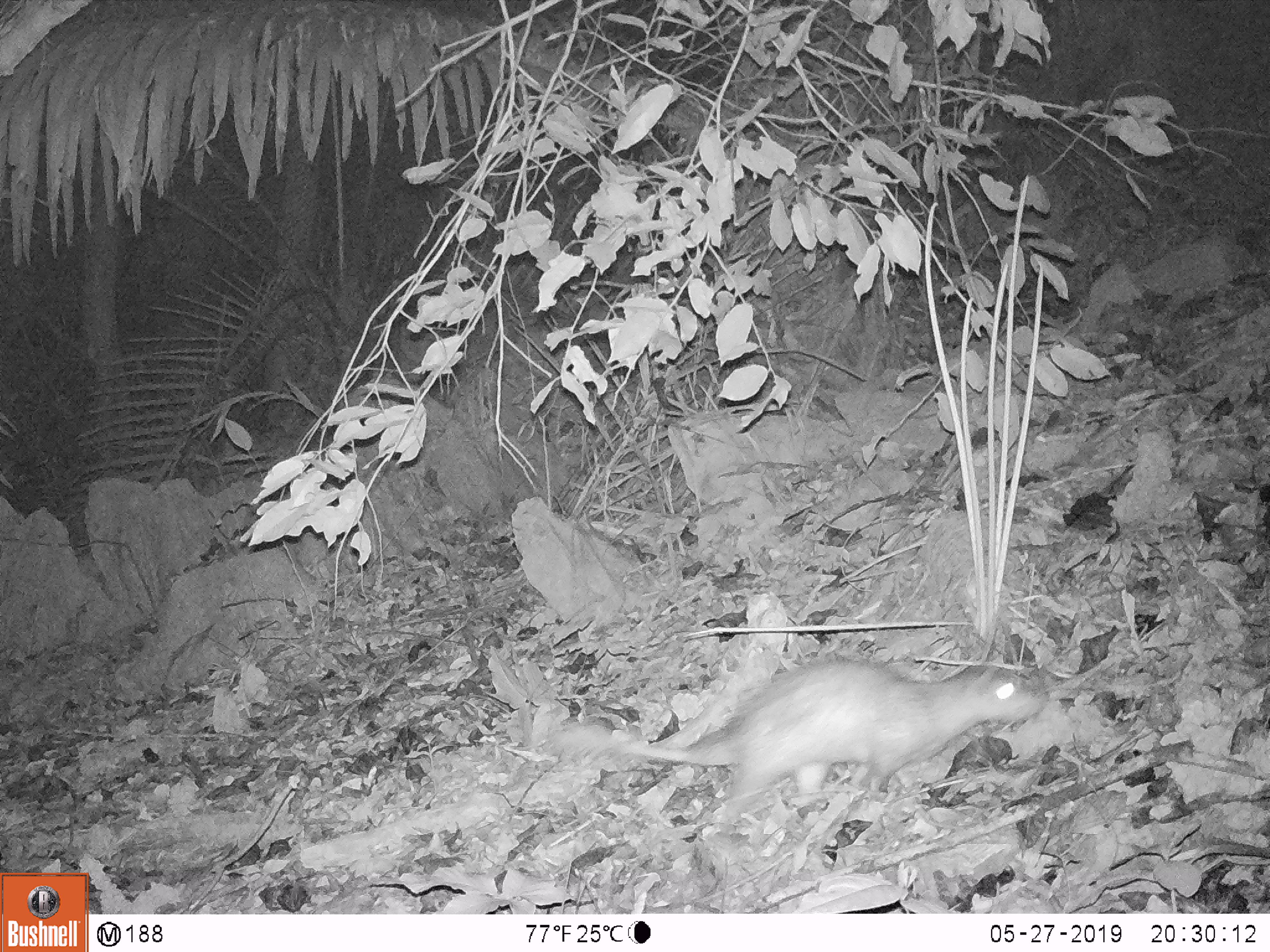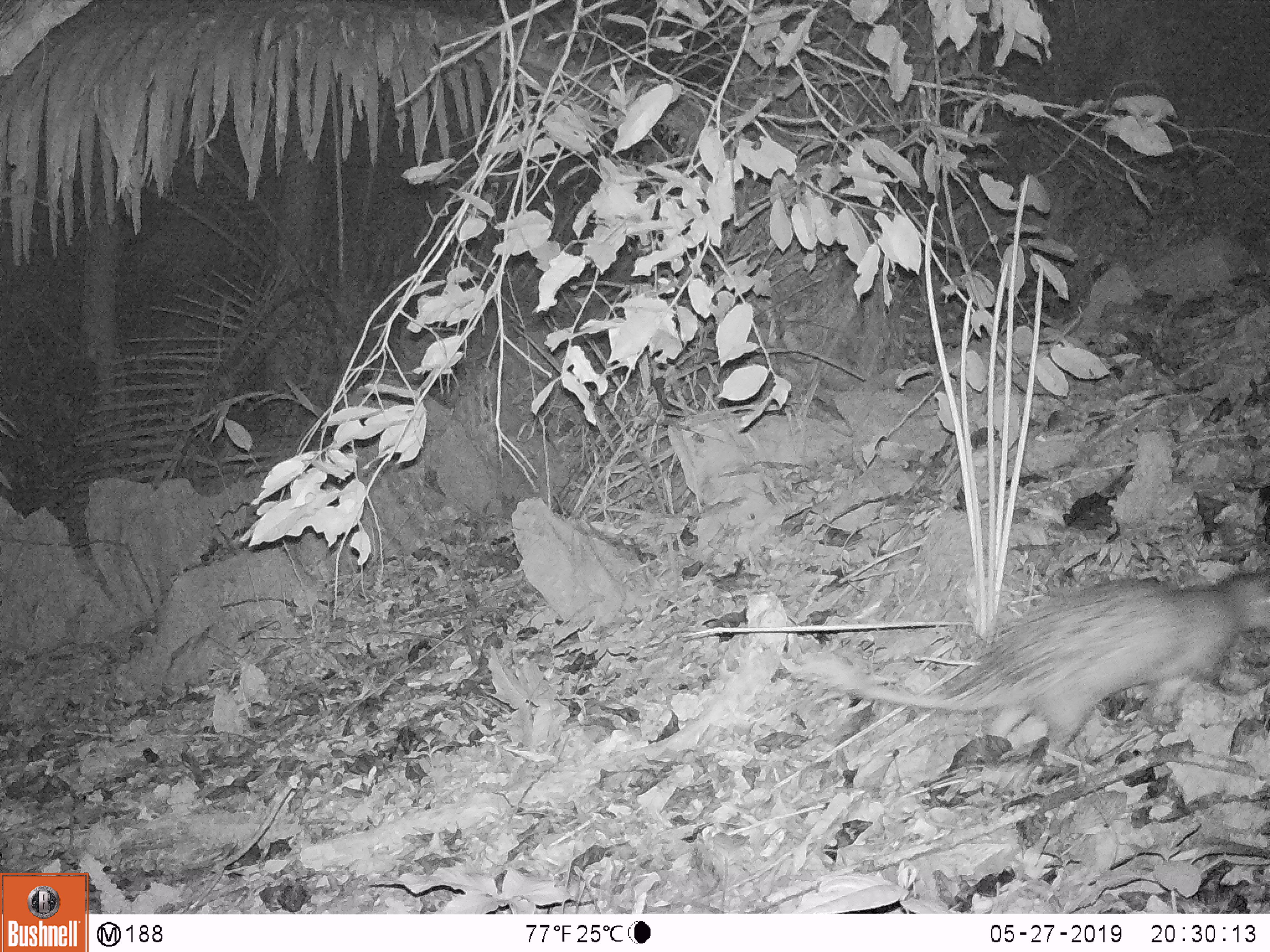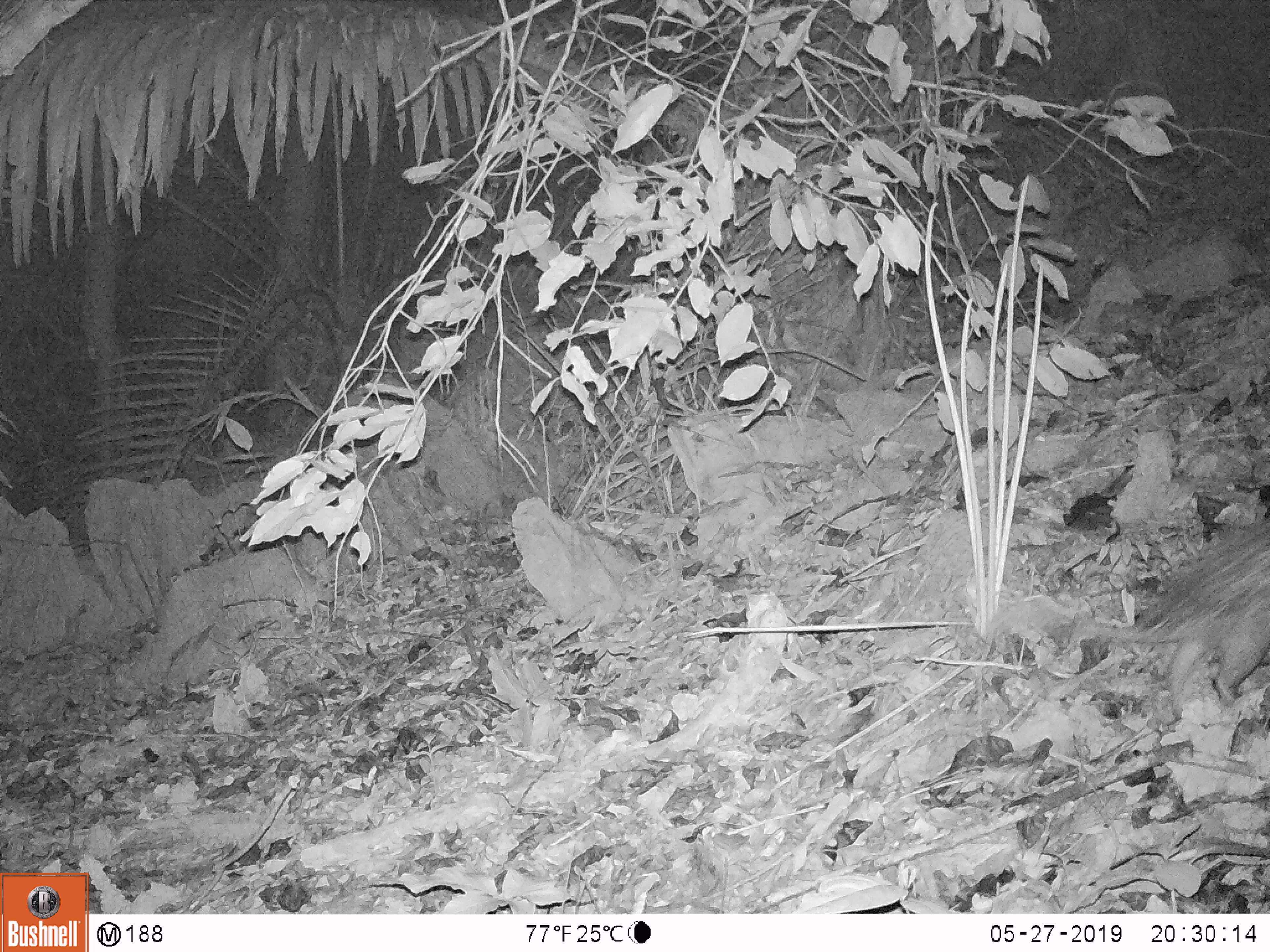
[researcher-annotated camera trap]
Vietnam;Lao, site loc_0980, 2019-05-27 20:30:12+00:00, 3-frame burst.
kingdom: Animalia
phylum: Chordata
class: Mammalia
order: Rodentia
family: Hystricidae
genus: Atherurus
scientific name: Atherurus macrourus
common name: asiatic brush-tailed porcupine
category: asiatic brush tailed porcupine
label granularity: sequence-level